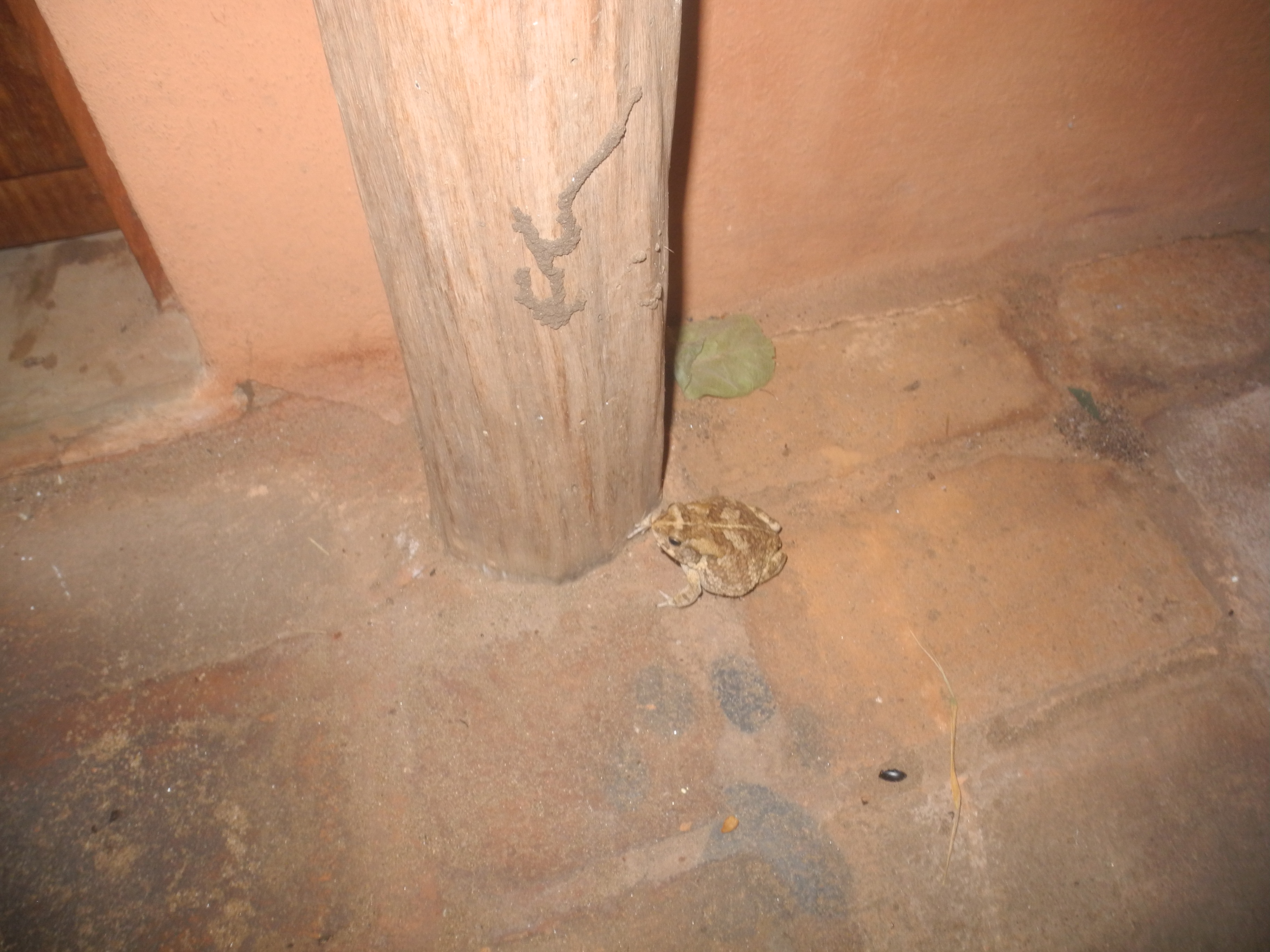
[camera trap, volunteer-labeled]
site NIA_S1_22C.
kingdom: Animalia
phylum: Chordata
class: Reptilia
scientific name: Reptilia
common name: reptile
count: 1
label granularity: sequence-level